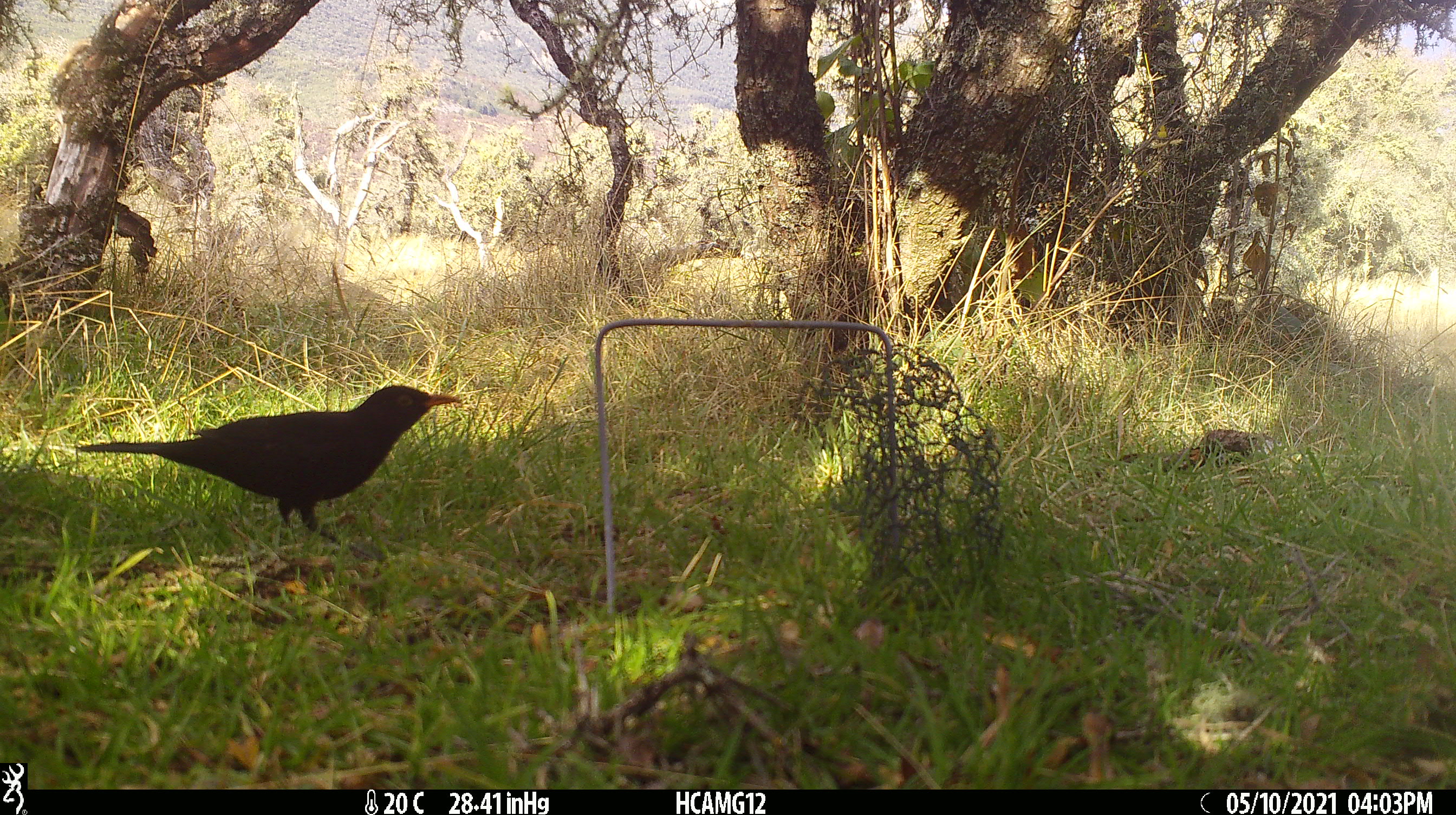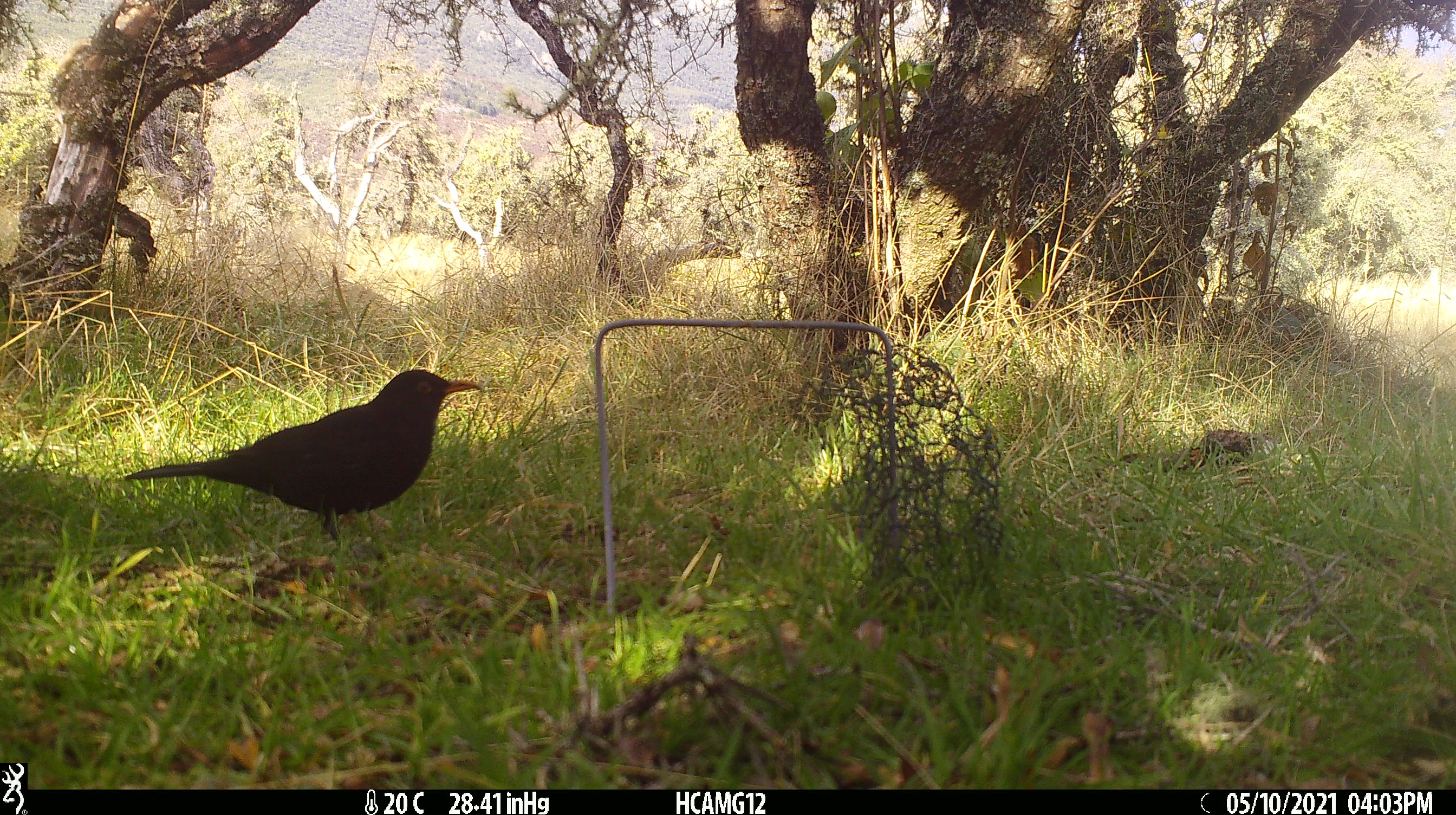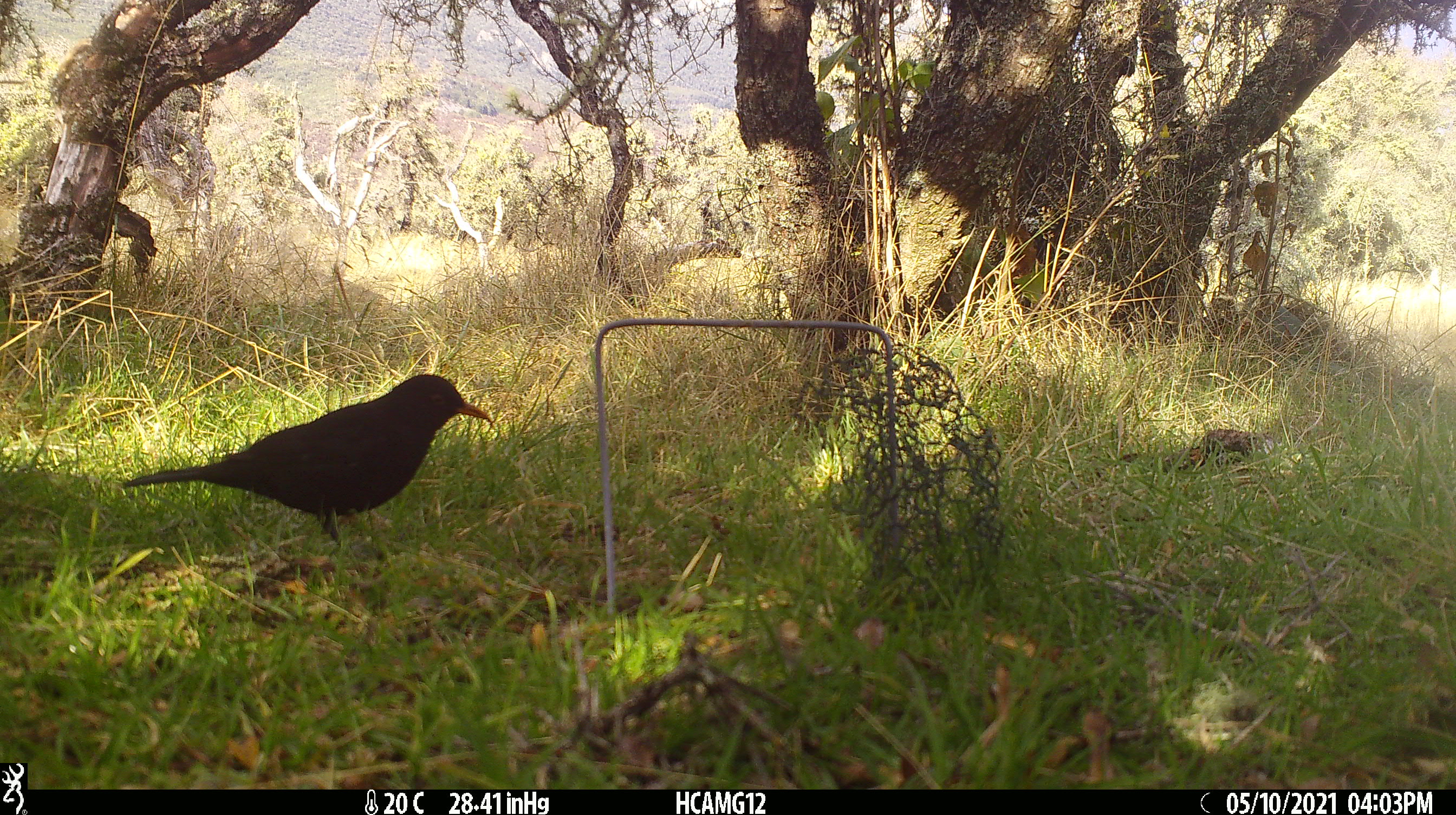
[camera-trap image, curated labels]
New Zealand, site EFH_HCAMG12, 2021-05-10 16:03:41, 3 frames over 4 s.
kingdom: Animalia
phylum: Chordata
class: Aves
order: Passeriformes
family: Turdidae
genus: Turdus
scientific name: Turdus merula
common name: eurasian blackbird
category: blackbird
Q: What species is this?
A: Blackbird (eurasian blackbird) (Turdus merula).